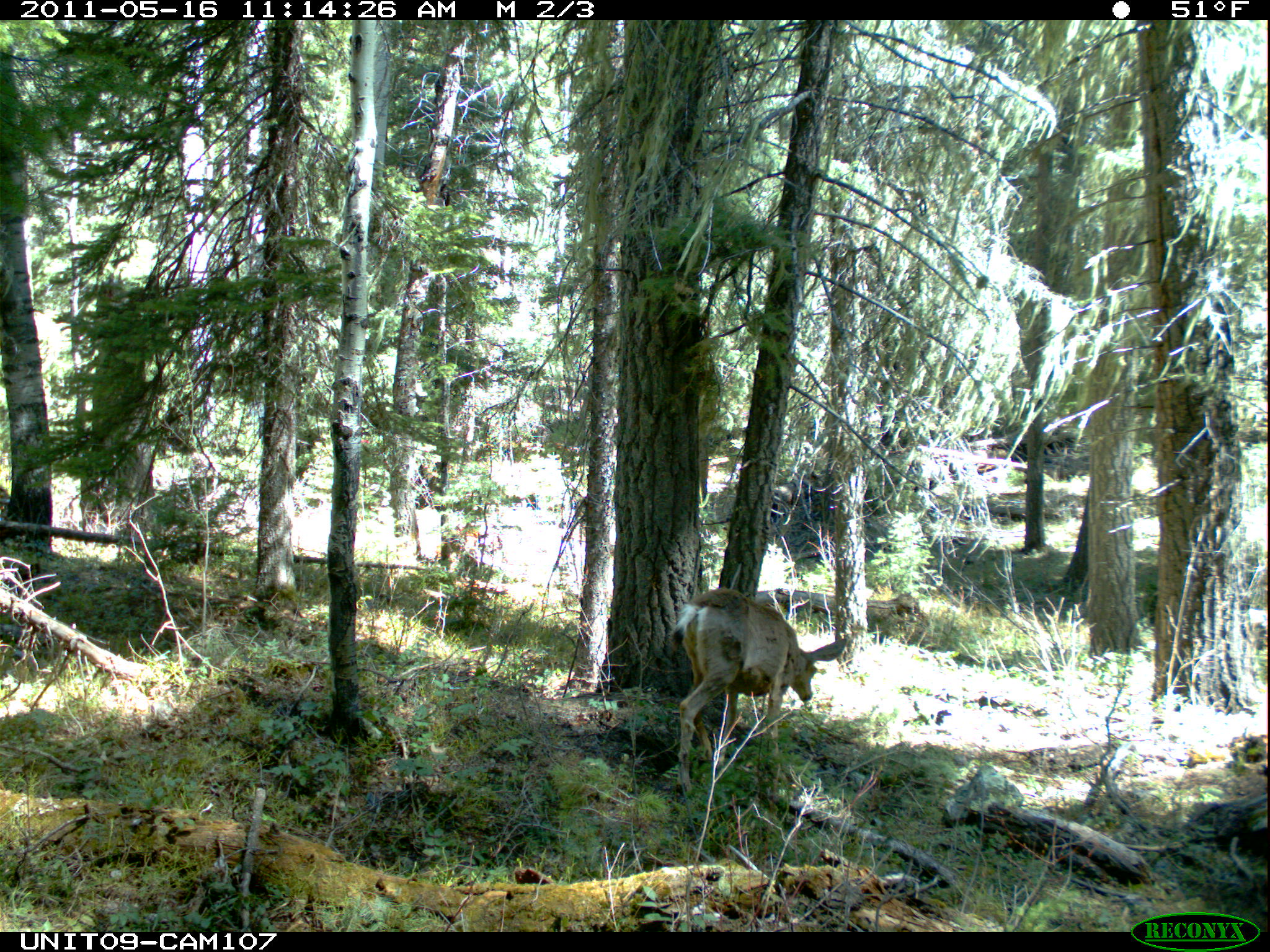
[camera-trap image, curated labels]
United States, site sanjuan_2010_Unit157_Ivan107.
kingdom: Animalia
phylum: Chordata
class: Mammalia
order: Artiodactyla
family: Cervidae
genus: Odocoileus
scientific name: Odocoileus hemionus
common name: mule deer